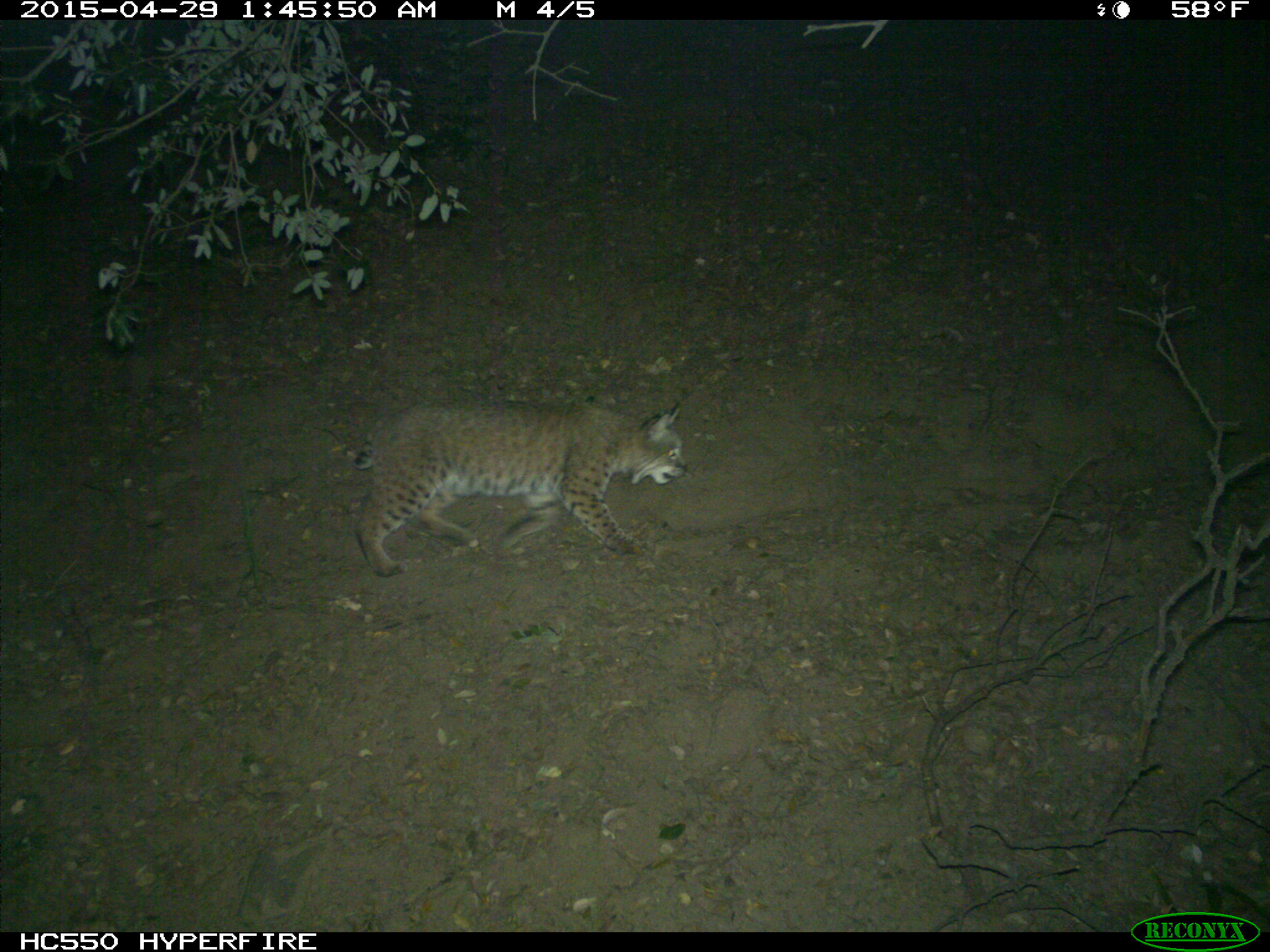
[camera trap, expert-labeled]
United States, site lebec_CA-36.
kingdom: Animalia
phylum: Chordata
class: Mammalia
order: Carnivora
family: Felidae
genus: Lynx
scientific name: Lynx rufus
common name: bobcat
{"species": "Lynx rufus (bobcat)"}